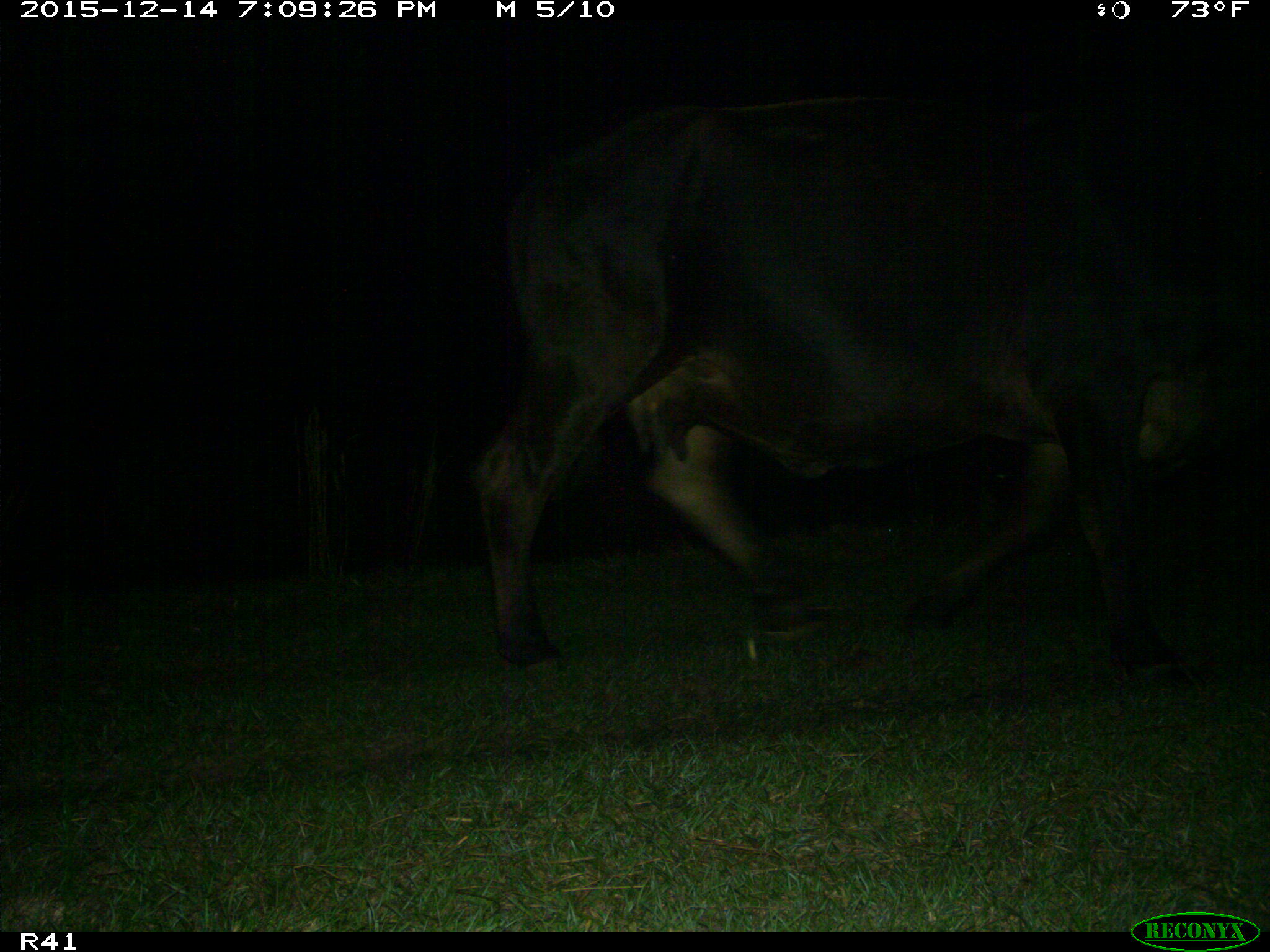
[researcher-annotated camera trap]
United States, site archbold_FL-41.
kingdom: Animalia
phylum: Chordata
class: Mammalia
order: Artiodactyla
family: Bovidae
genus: Bos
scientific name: Bos taurus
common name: domestic cow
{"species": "Bos taurus (domestic cow)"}